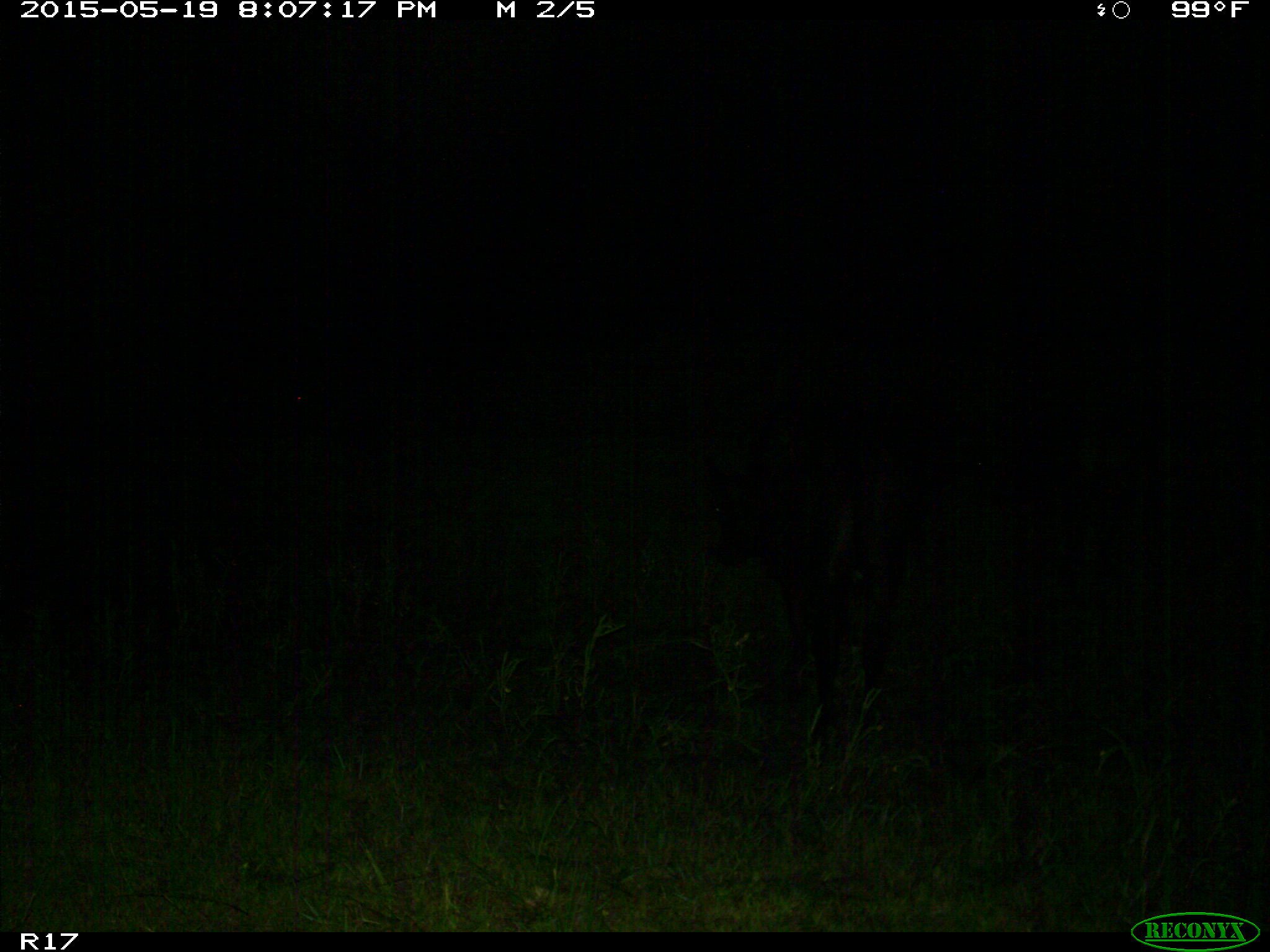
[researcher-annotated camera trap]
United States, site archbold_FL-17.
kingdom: Animalia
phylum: Chordata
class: Mammalia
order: Artiodactyla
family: Bovidae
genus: Bos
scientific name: Bos taurus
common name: domestic cow